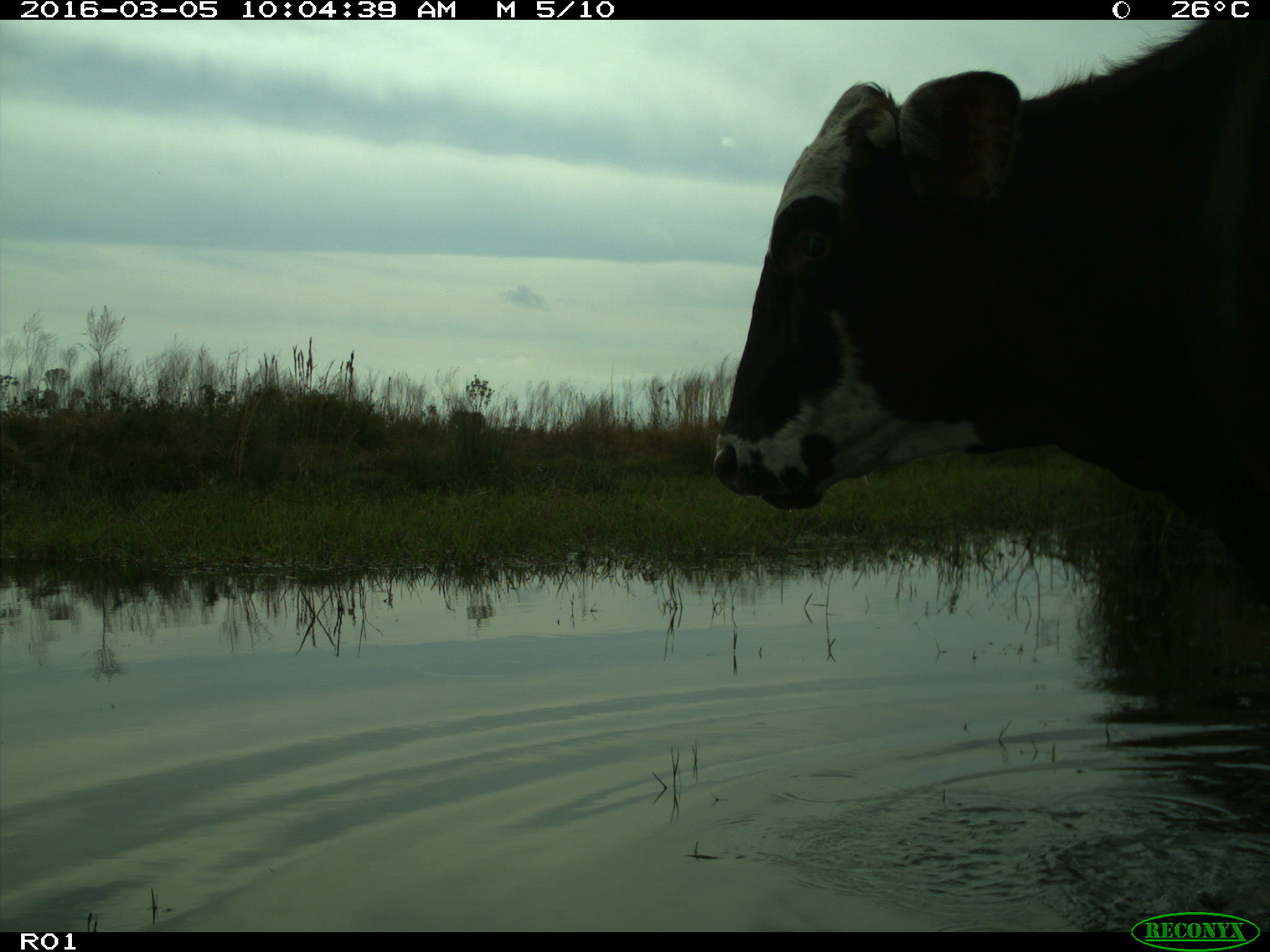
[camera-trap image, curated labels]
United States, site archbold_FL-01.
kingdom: Animalia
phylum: Chordata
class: Mammalia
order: Artiodactyla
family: Bovidae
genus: Bos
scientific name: Bos taurus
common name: domestic cow